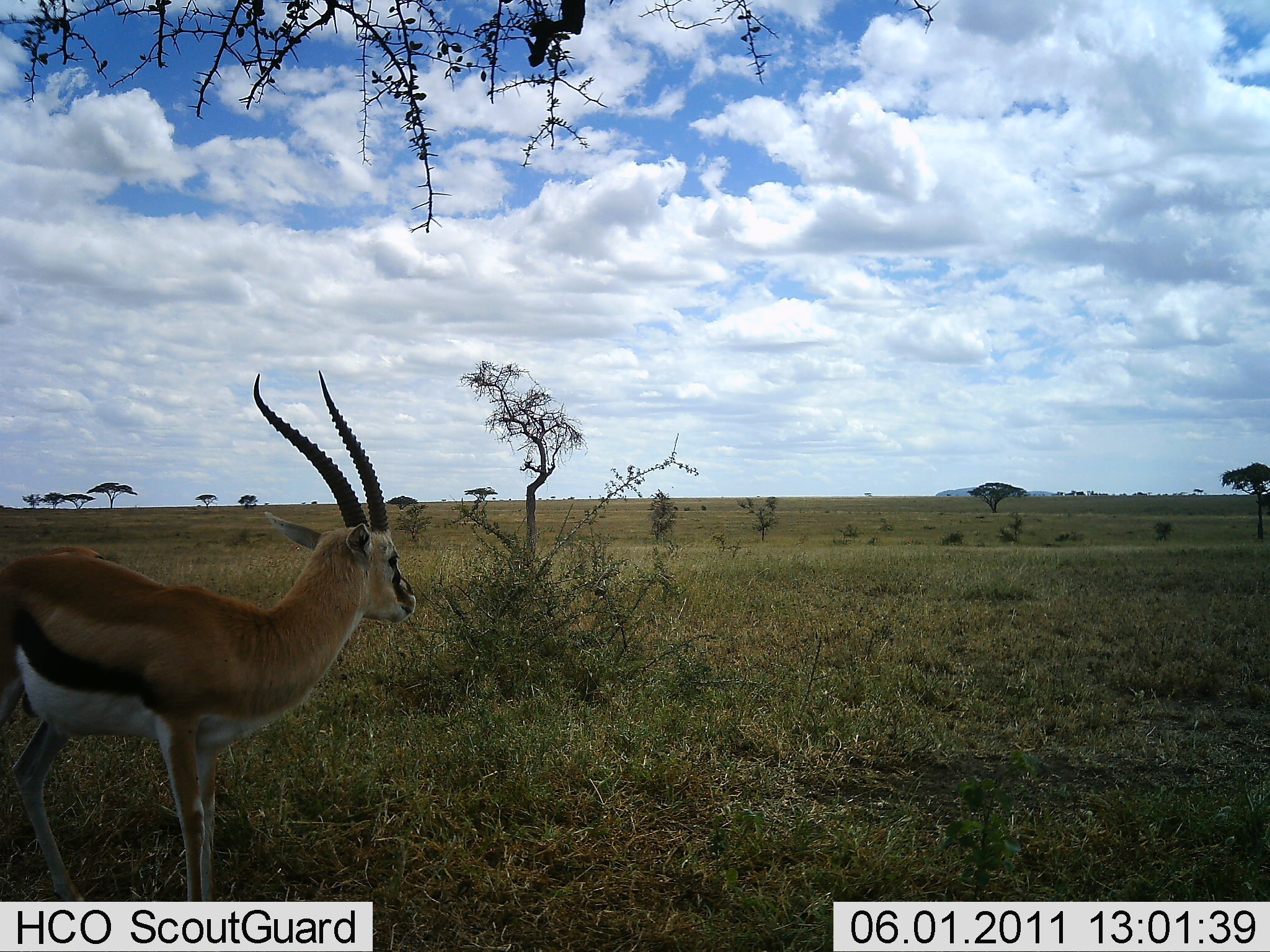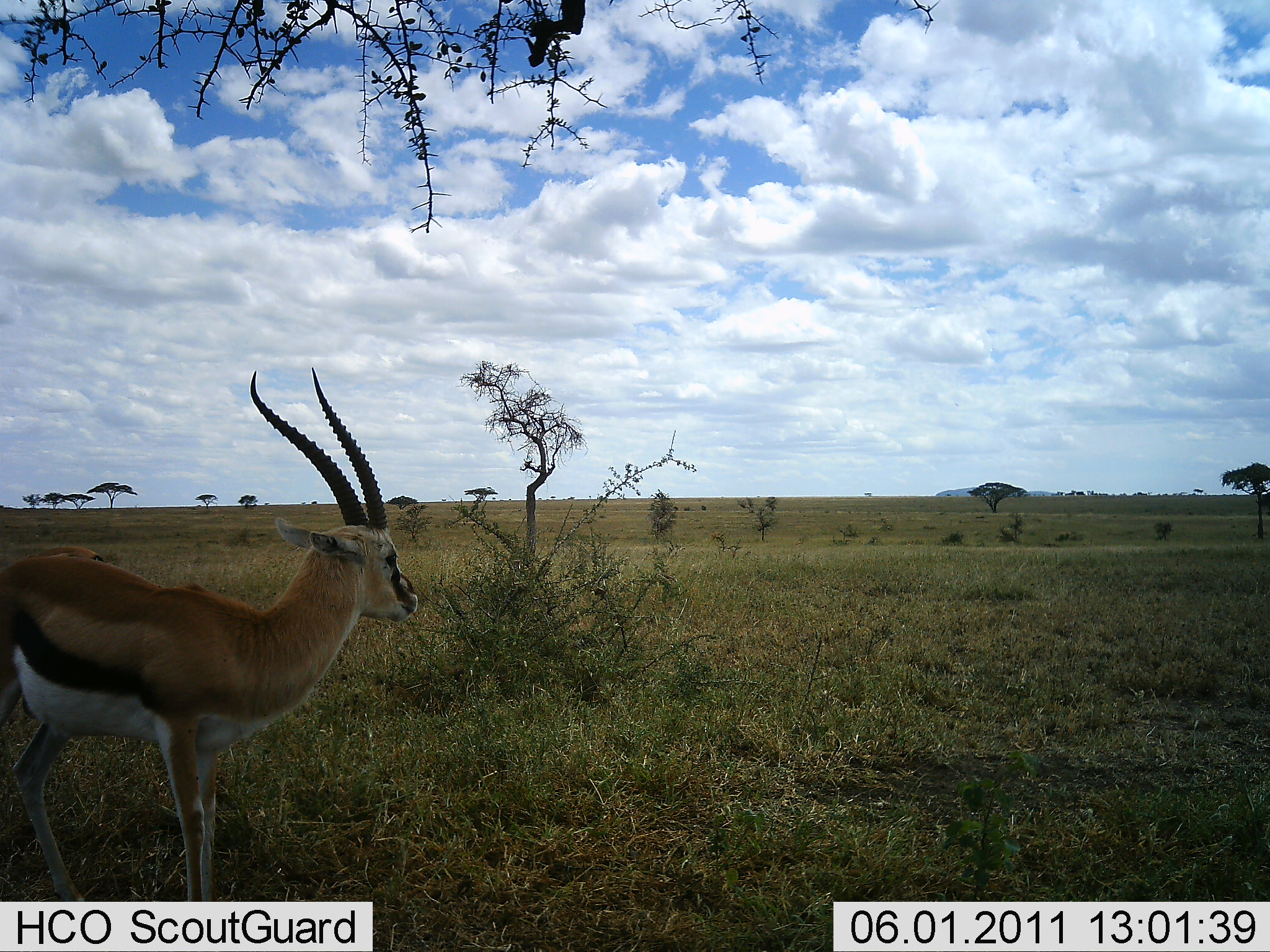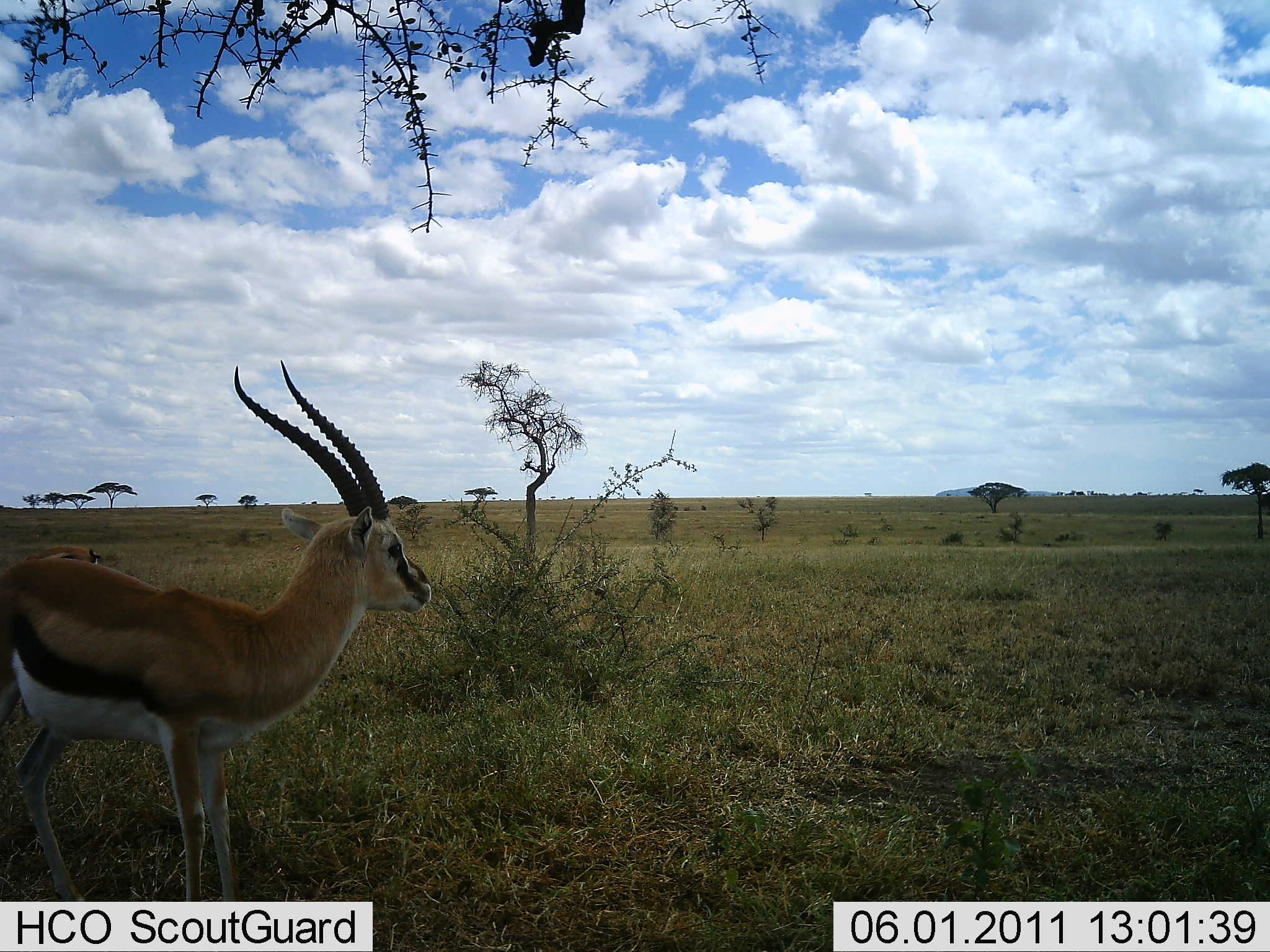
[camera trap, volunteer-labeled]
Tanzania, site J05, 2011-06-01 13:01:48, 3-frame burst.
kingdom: Animalia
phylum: Chordata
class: Mammalia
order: Artiodactyla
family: Bovidae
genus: Eudorcas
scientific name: Eudorcas thomsonii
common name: thomson's gazelle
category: gazellethomsons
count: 1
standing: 100%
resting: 0%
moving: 0%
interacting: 0%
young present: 0%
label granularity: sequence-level